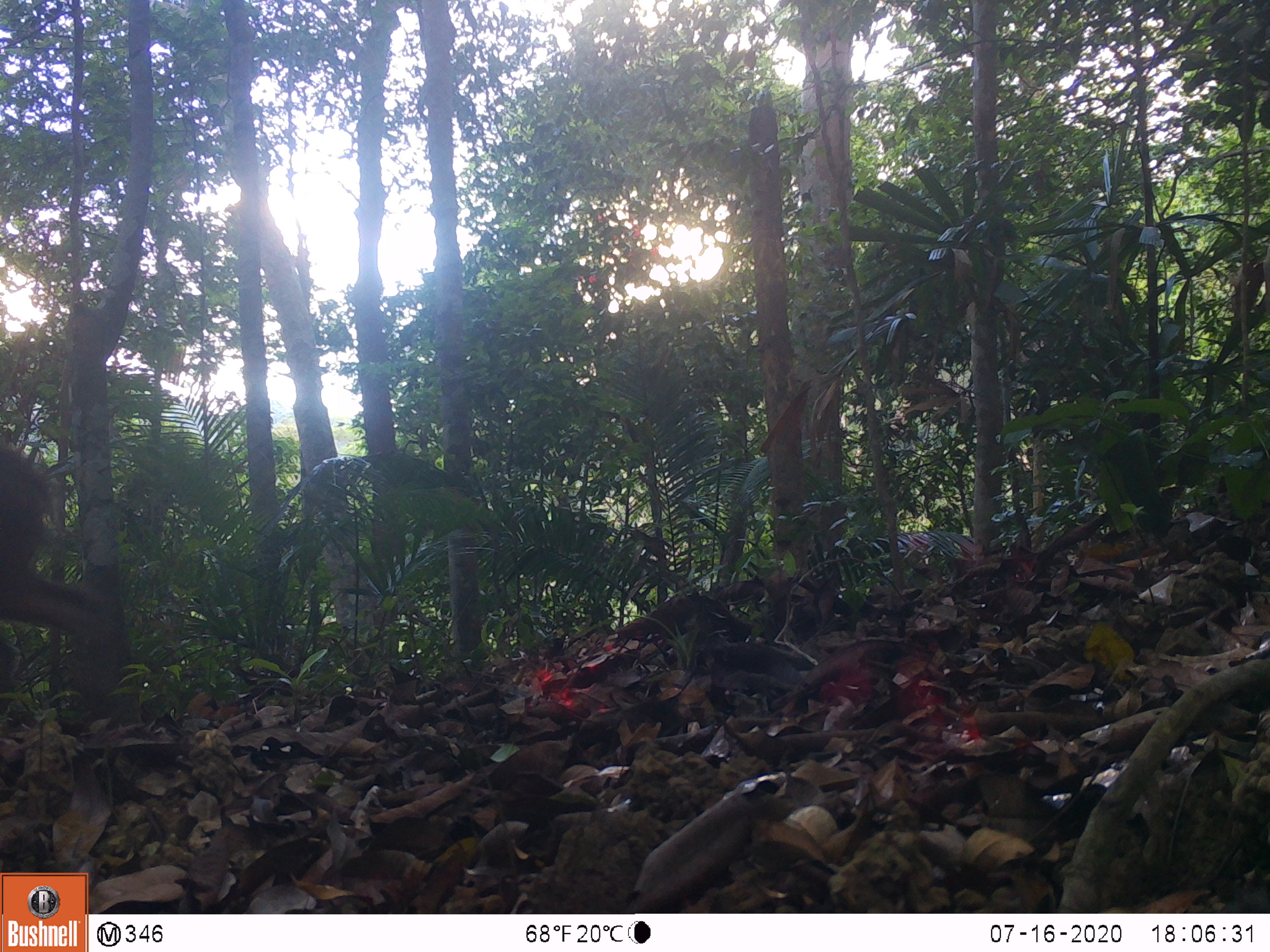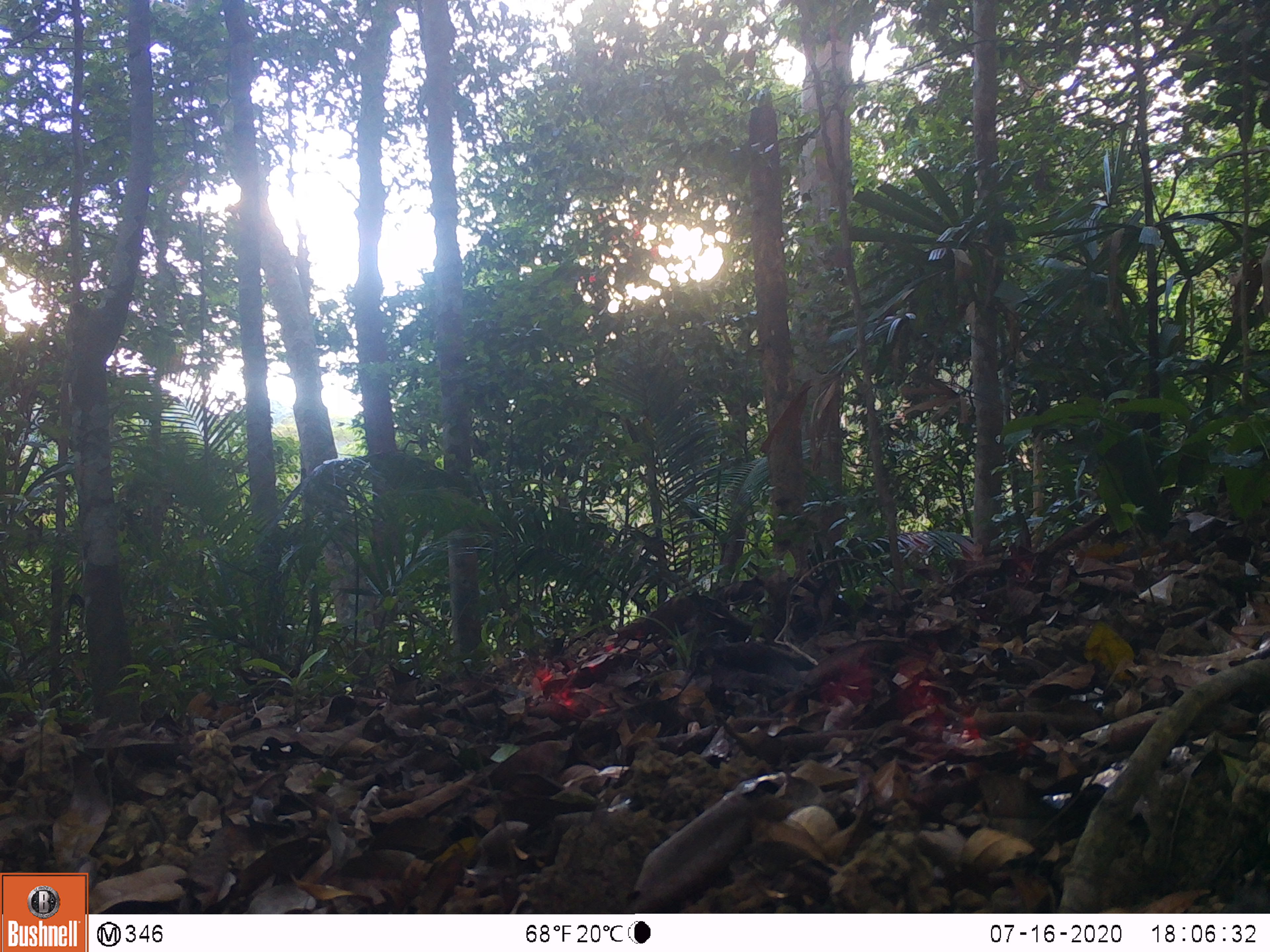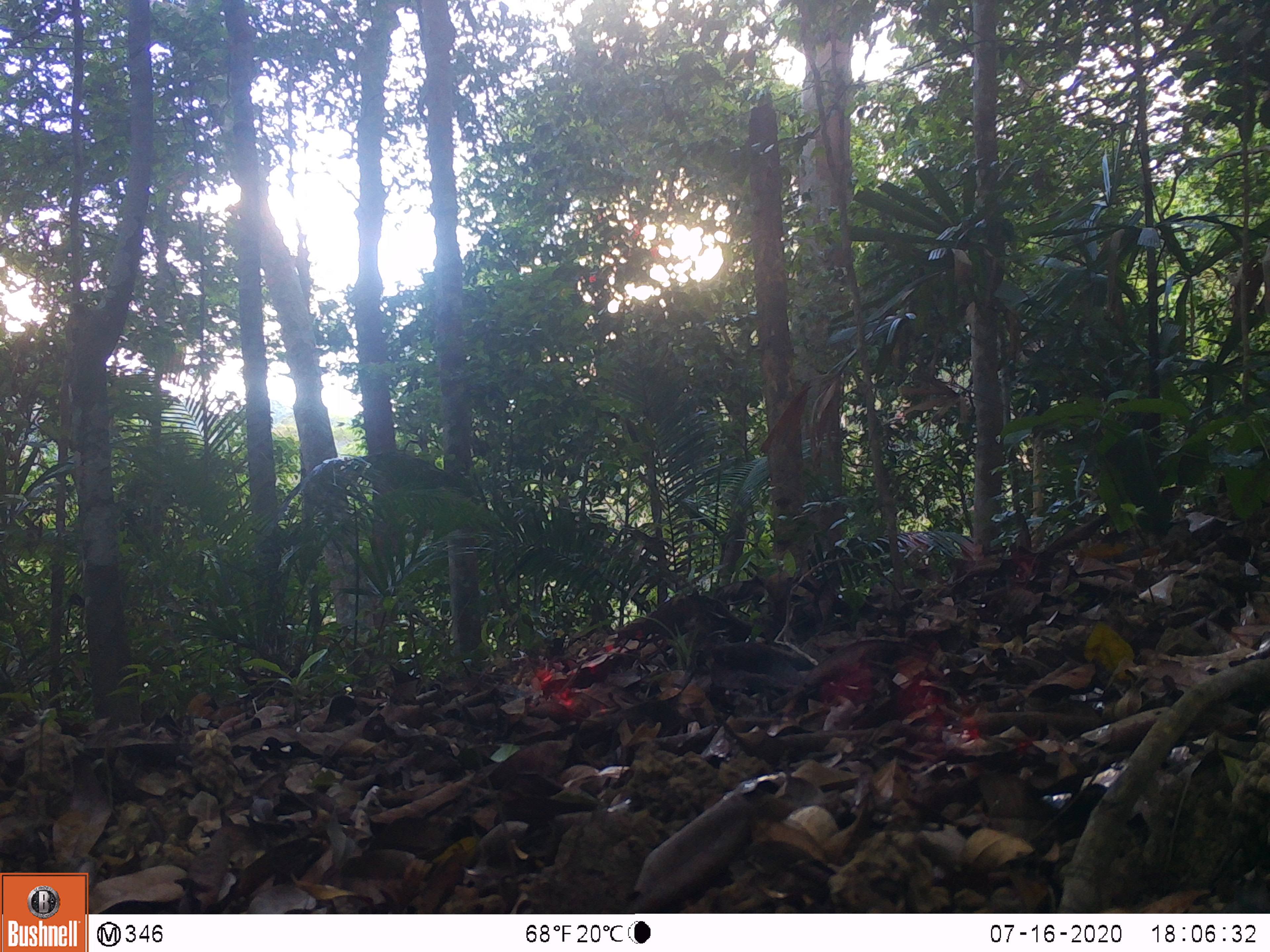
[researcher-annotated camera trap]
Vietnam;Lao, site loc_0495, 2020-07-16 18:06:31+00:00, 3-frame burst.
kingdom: Animalia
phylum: Chordata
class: Mammalia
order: Artiodactyla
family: Suidae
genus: Sus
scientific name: Sus scrofa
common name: eurasian wild pig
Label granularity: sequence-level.